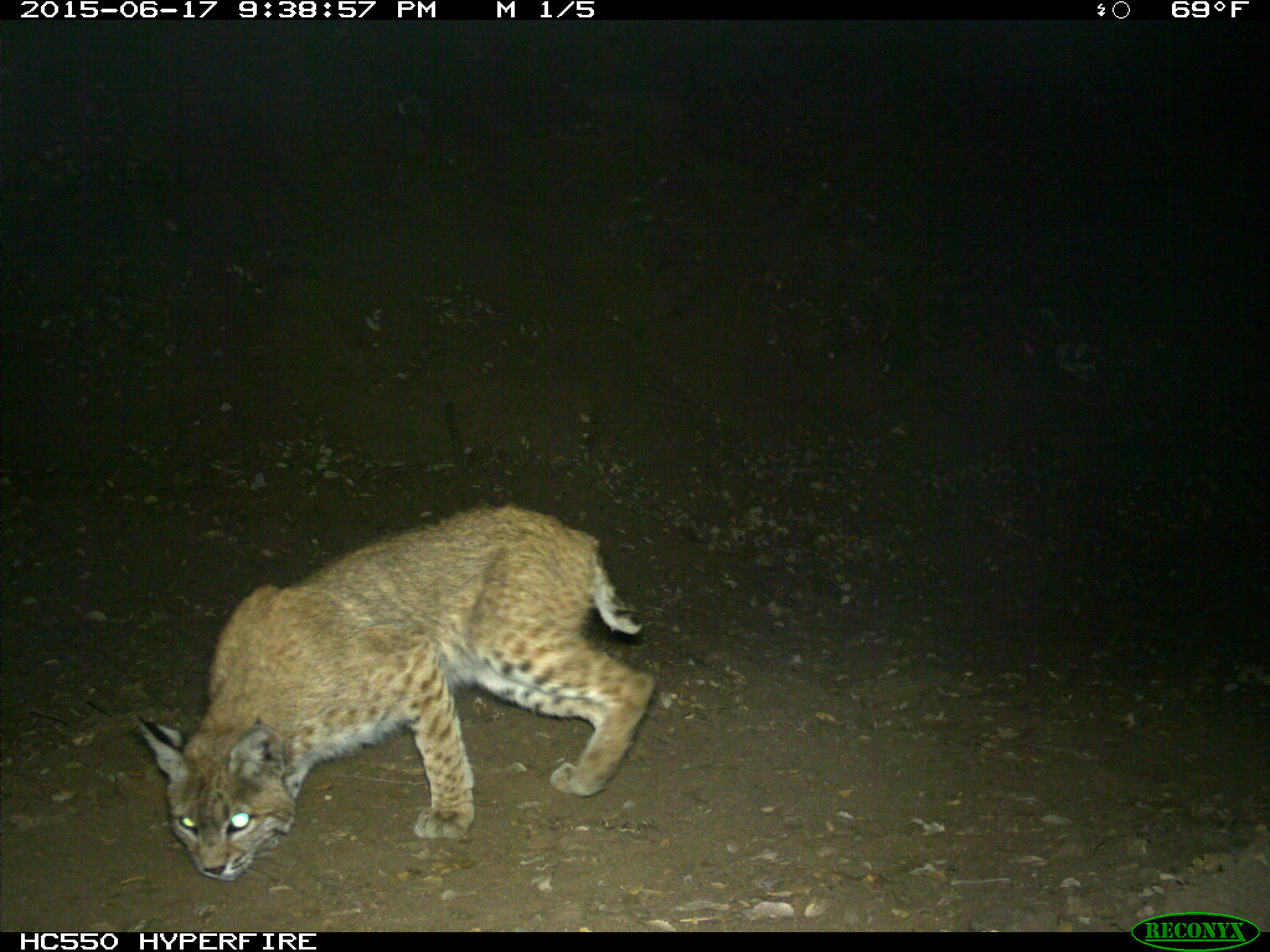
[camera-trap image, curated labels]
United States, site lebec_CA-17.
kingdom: Animalia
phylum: Chordata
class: Mammalia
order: Carnivora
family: Felidae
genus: Lynx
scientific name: Lynx rufus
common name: bobcat